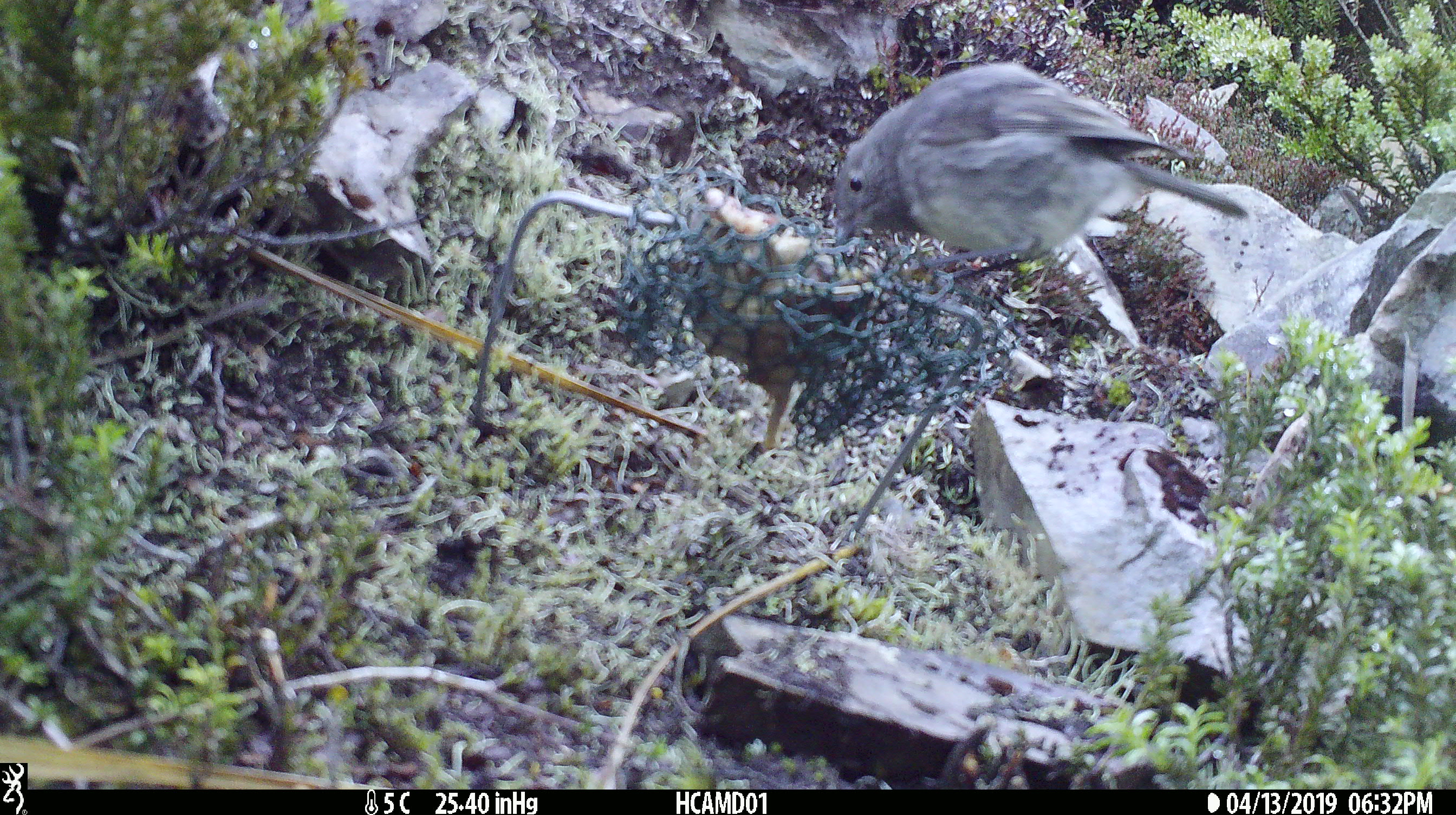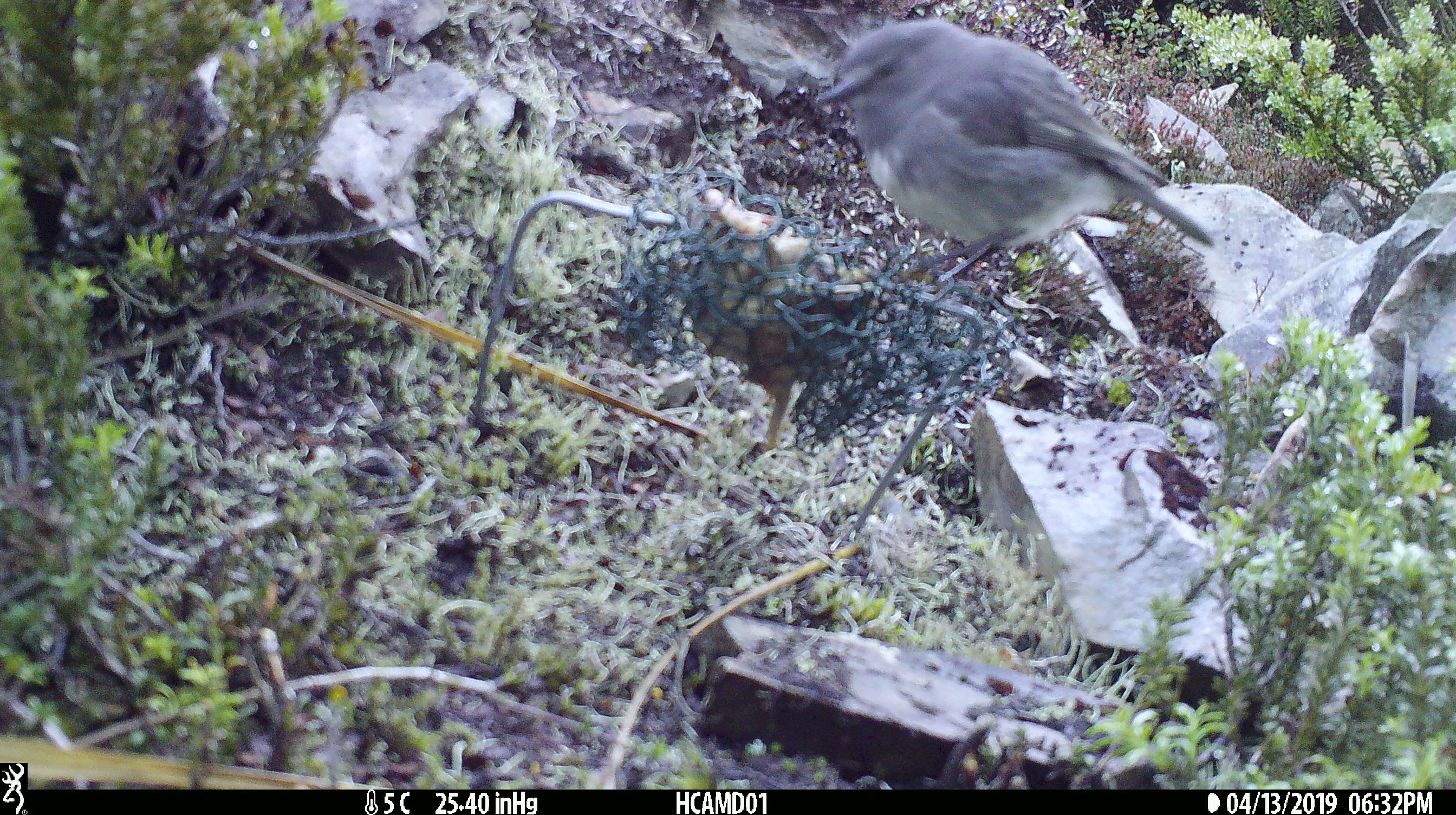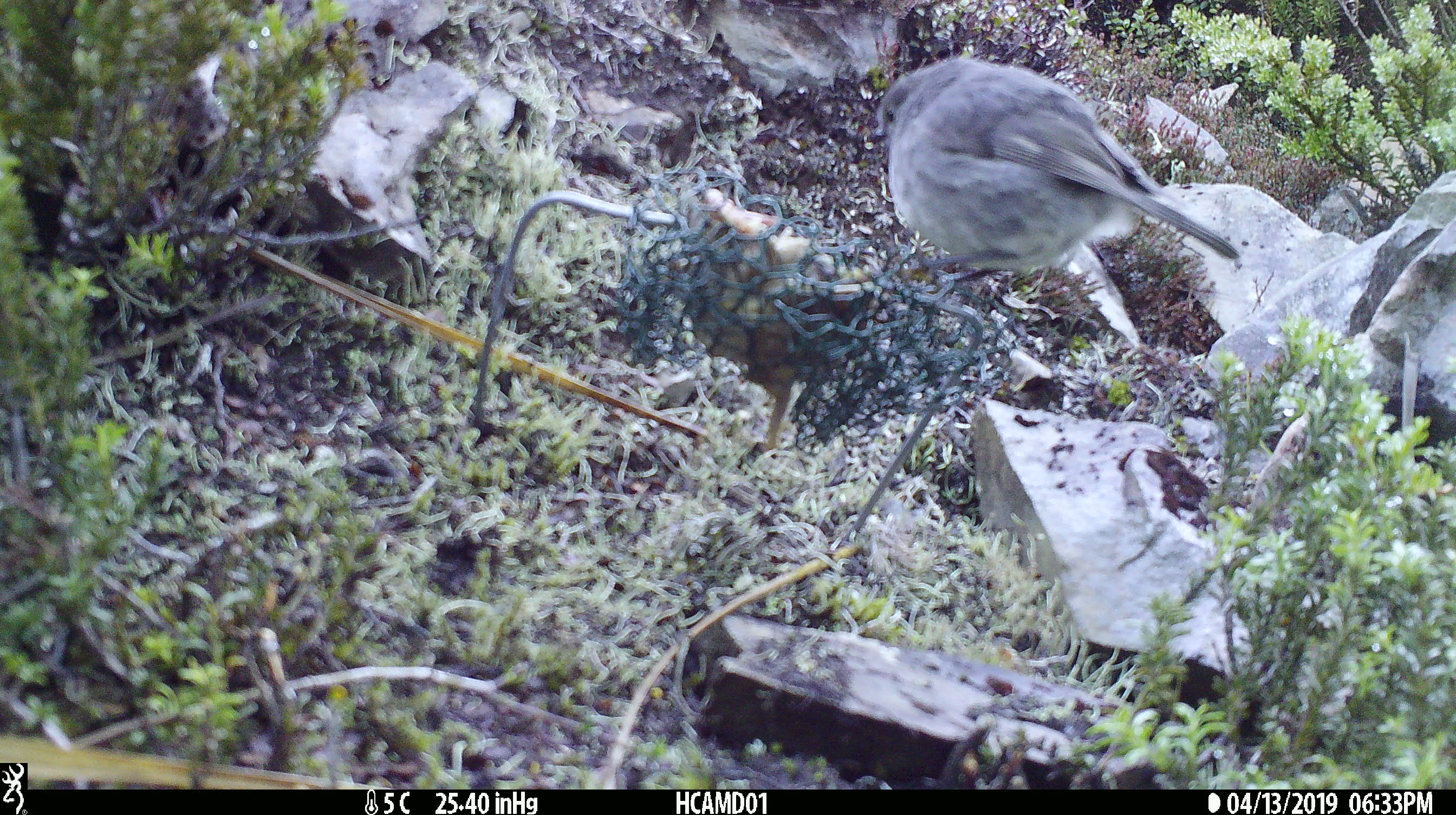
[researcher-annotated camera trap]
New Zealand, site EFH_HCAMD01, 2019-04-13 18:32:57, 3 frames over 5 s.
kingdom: Animalia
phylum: Chordata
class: Aves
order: Passeriformes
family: Petroicidae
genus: Petroica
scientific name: Petroica australis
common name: new zealand robin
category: robin